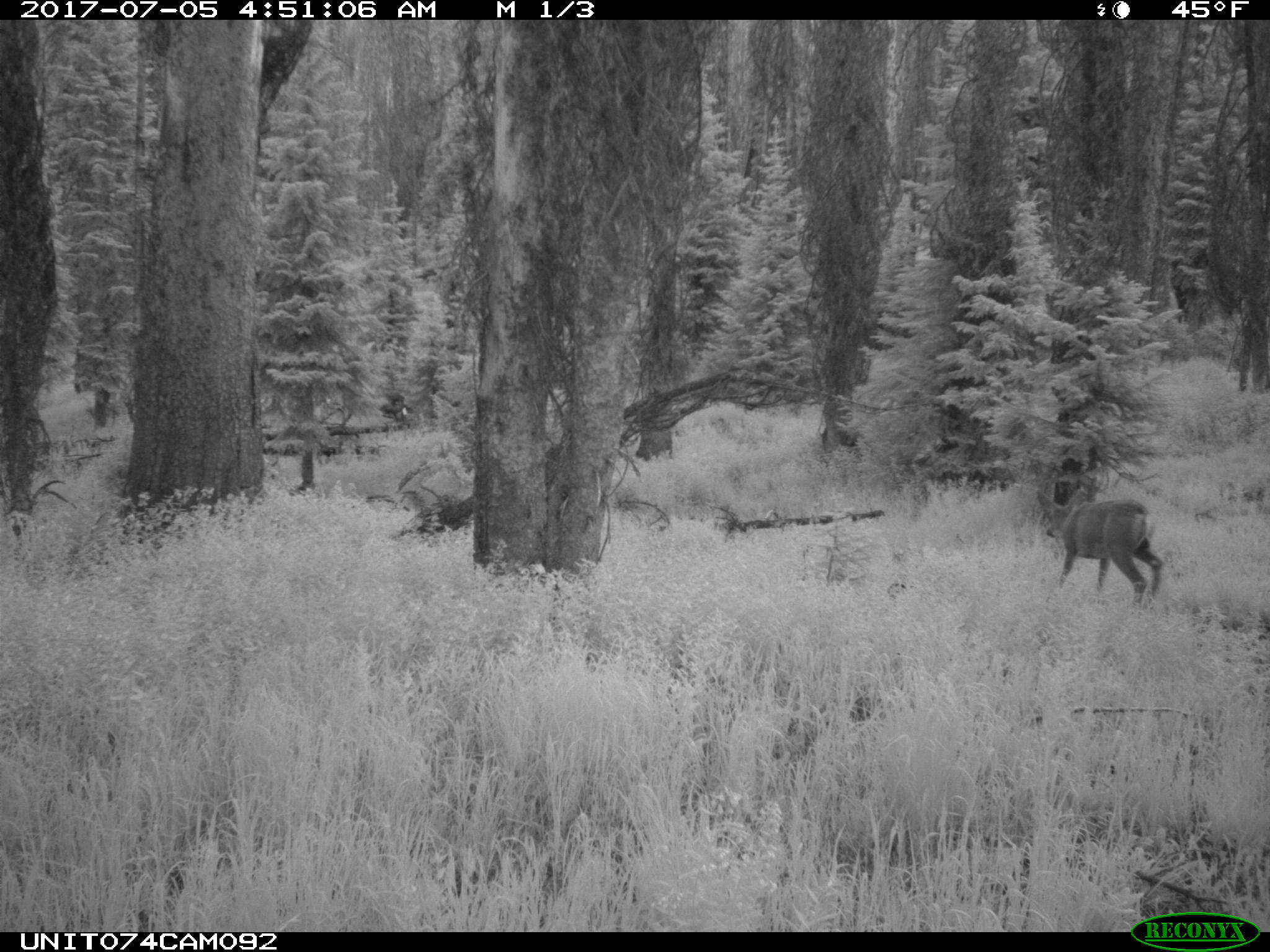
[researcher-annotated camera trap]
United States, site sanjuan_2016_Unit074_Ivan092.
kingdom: Animalia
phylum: Chordata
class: Mammalia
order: Artiodactyla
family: Cervidae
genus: Odocoileus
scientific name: Odocoileus hemionus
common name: mule deer